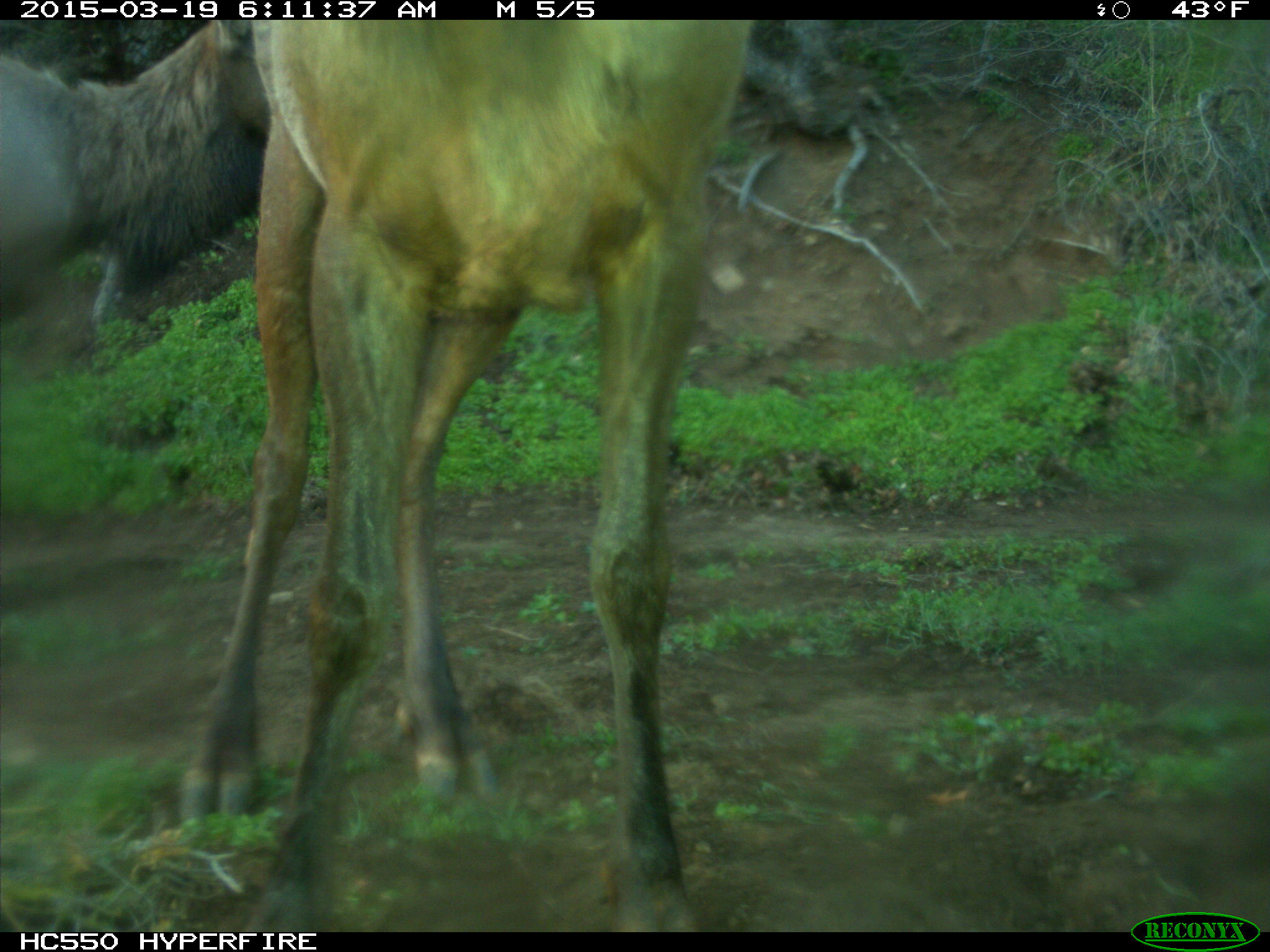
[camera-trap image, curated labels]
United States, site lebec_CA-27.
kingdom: Animalia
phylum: Chordata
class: Mammalia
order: Artiodactyla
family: Cervidae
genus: Cervus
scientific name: Cervus canadensis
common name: elk